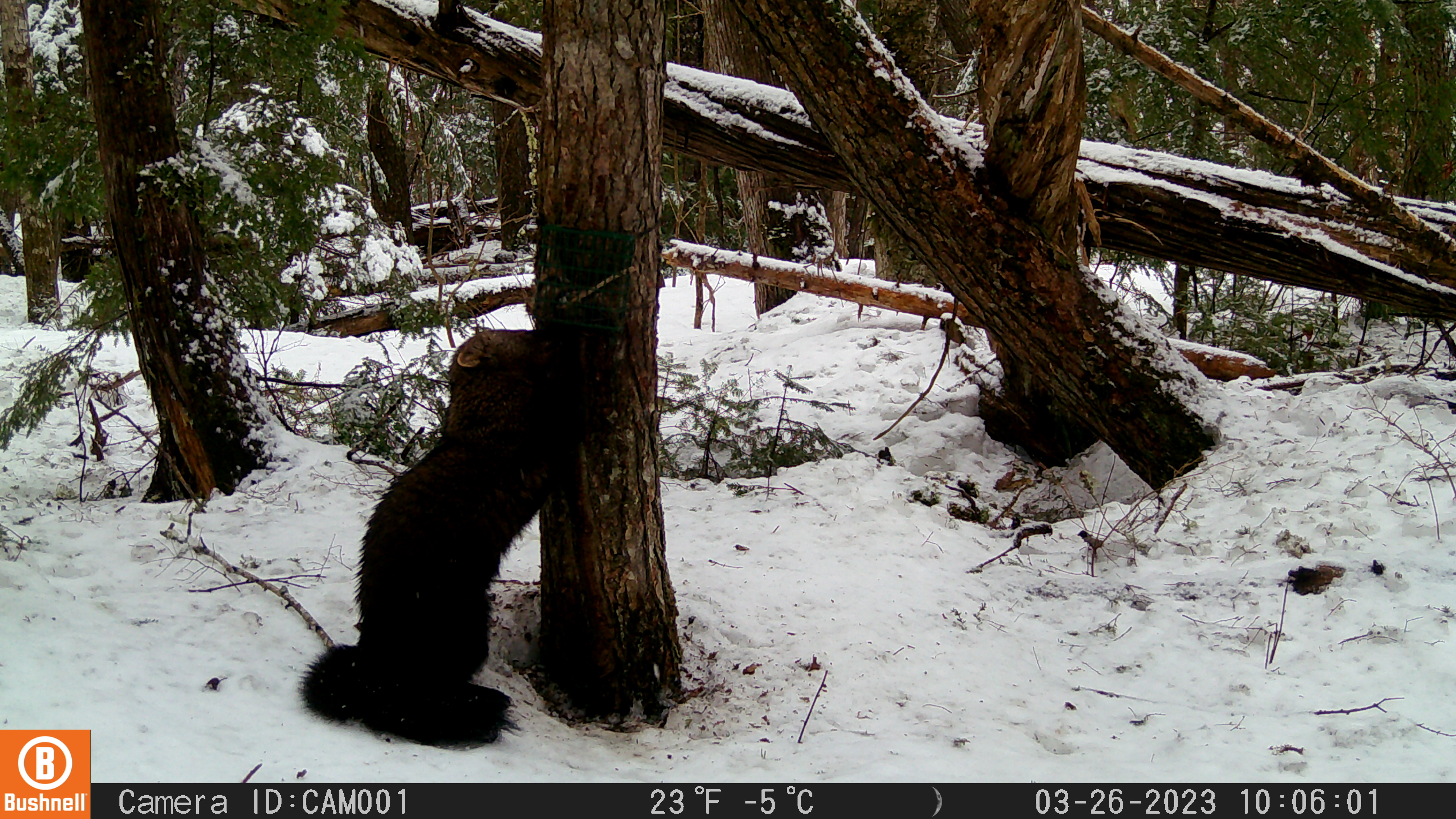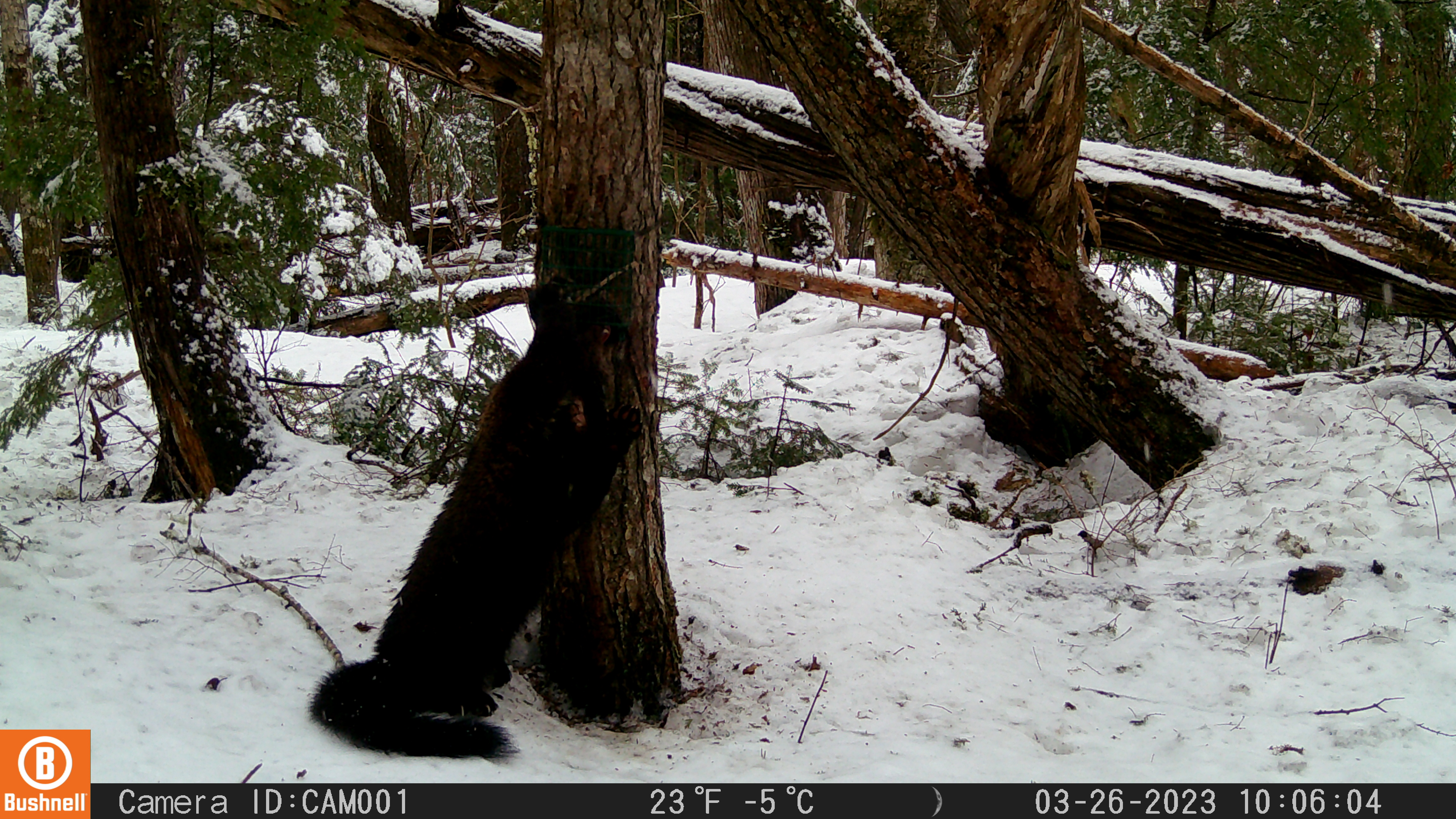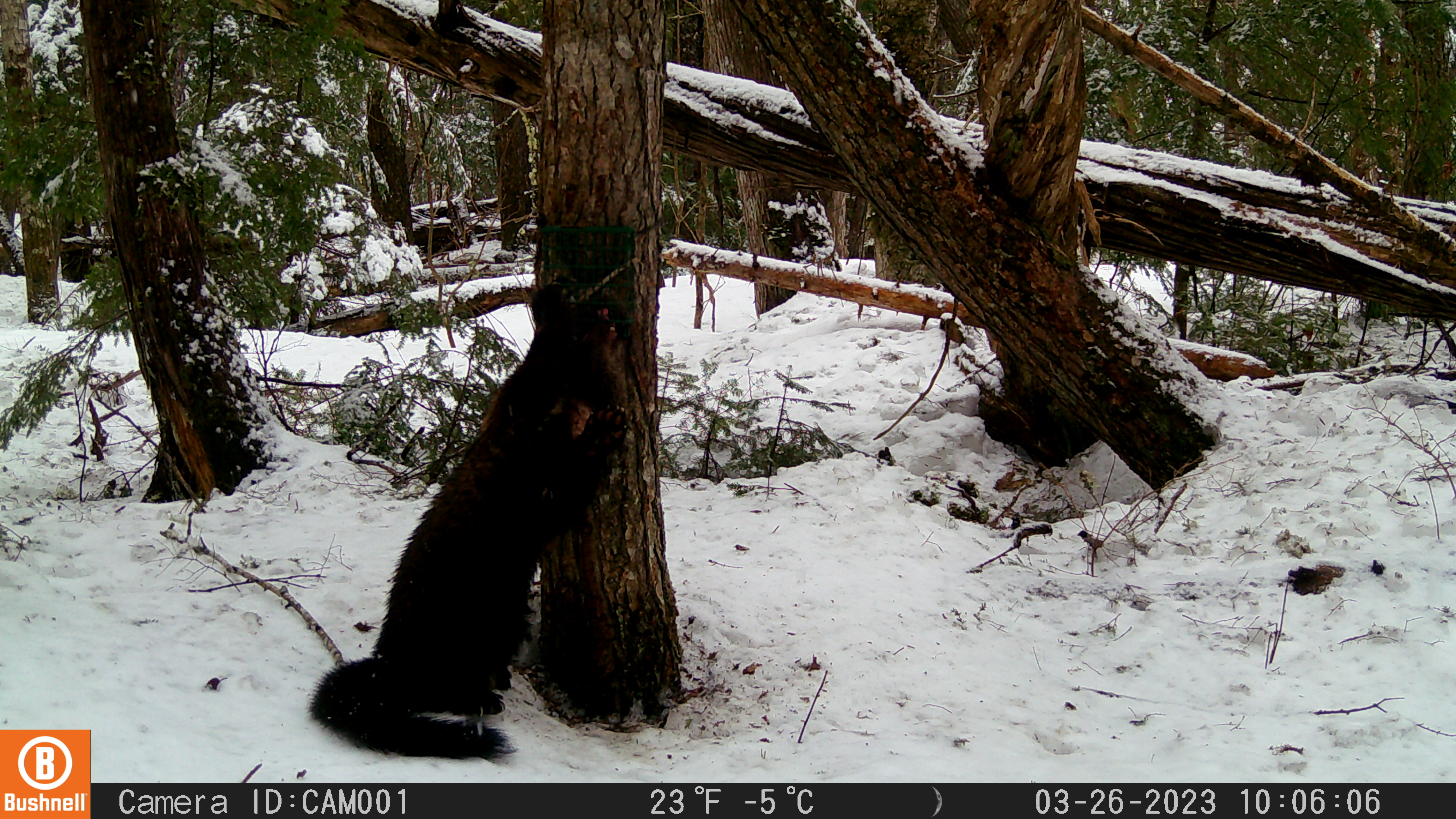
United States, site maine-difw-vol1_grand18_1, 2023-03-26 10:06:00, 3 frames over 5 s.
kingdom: Animalia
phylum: Chordata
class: Mammalia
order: Carnivora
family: Mustelidae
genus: Pekania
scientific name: Pekania pennanti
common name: fisher